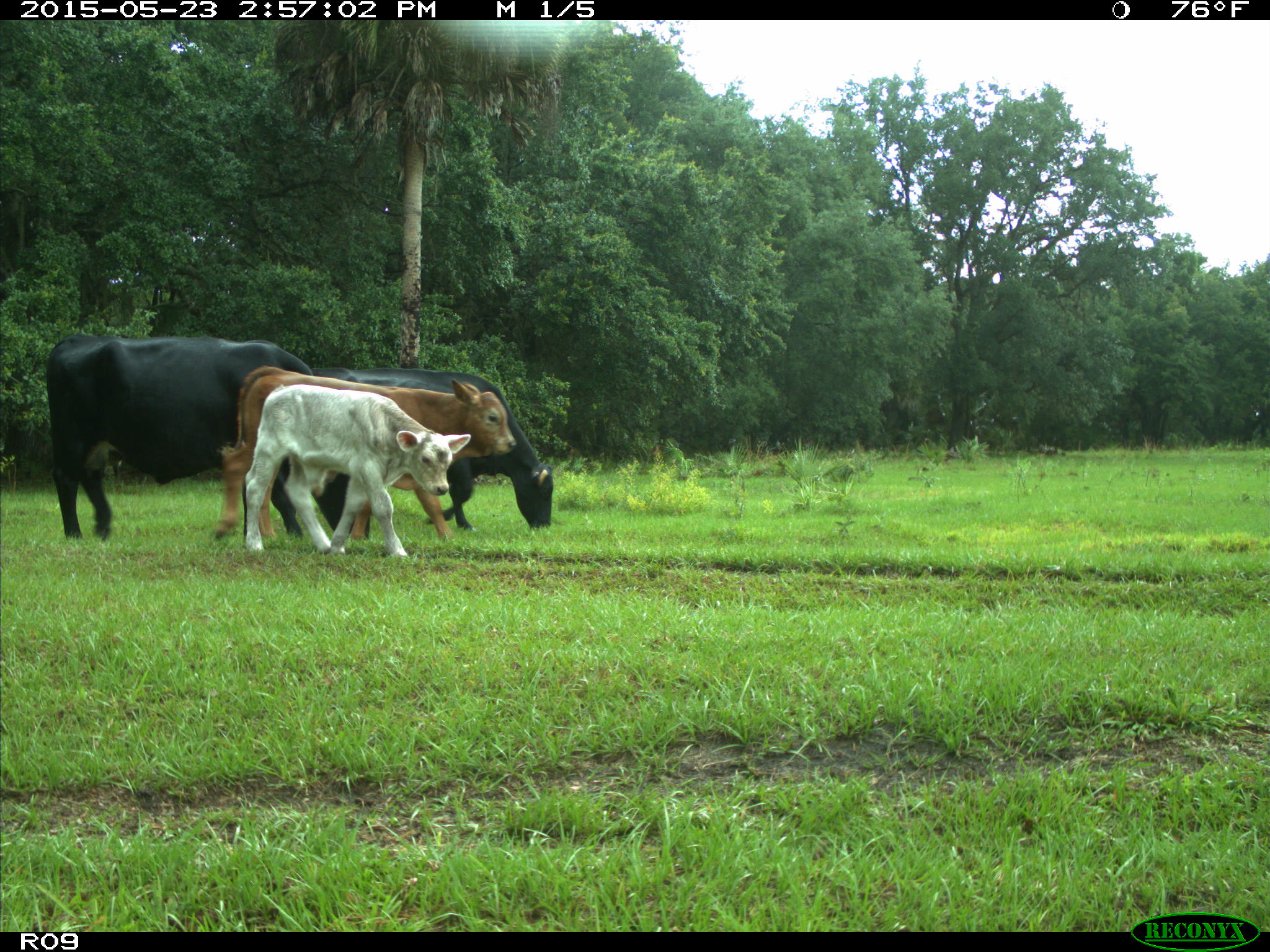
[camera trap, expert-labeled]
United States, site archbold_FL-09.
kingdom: Animalia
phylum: Chordata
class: Mammalia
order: Artiodactyla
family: Bovidae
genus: Bos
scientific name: Bos taurus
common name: domestic cow